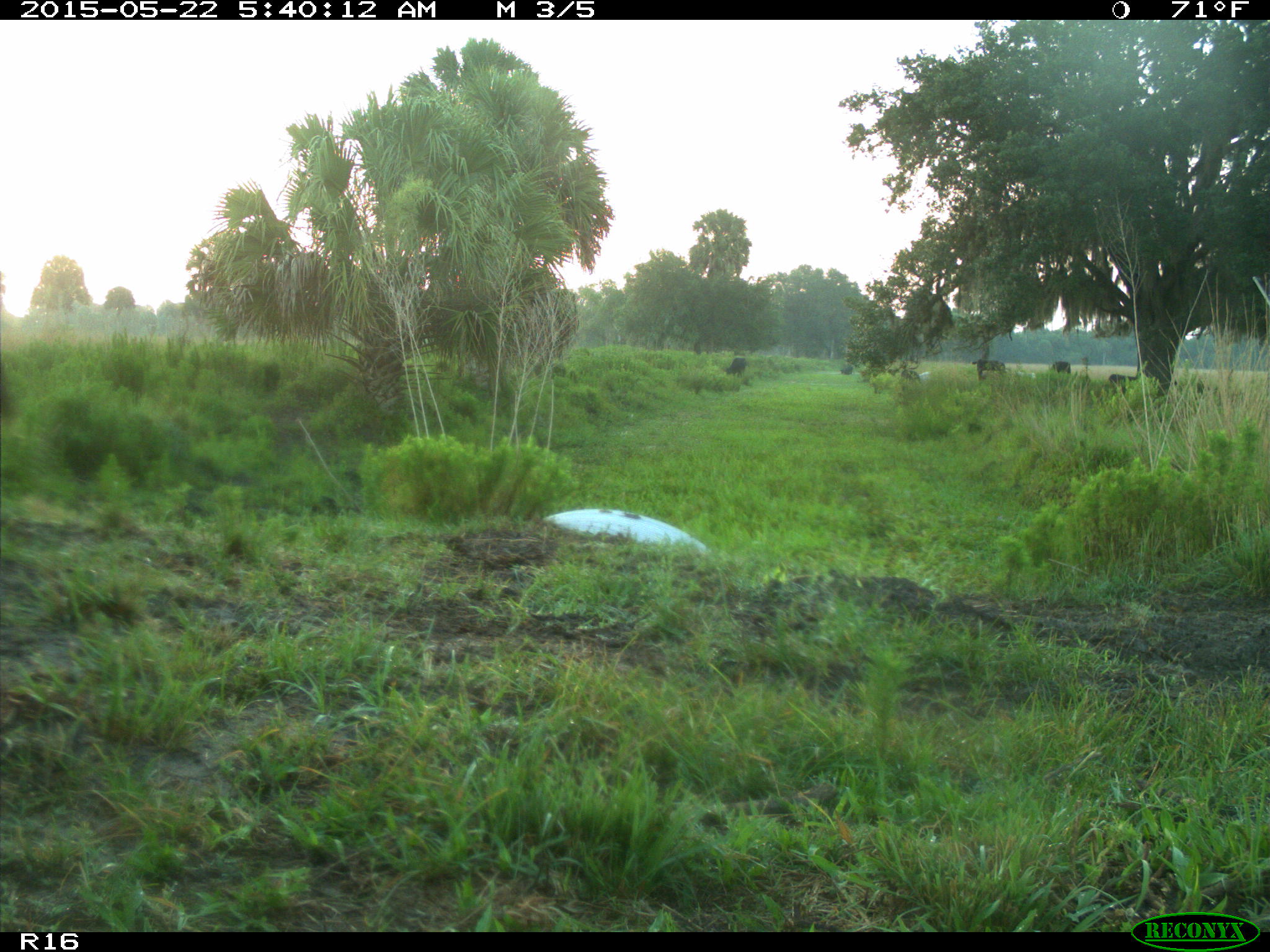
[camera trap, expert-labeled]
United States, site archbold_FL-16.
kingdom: Animalia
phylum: Chordata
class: Mammalia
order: Artiodactyla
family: Bovidae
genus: Bos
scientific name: Bos taurus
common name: domestic cow